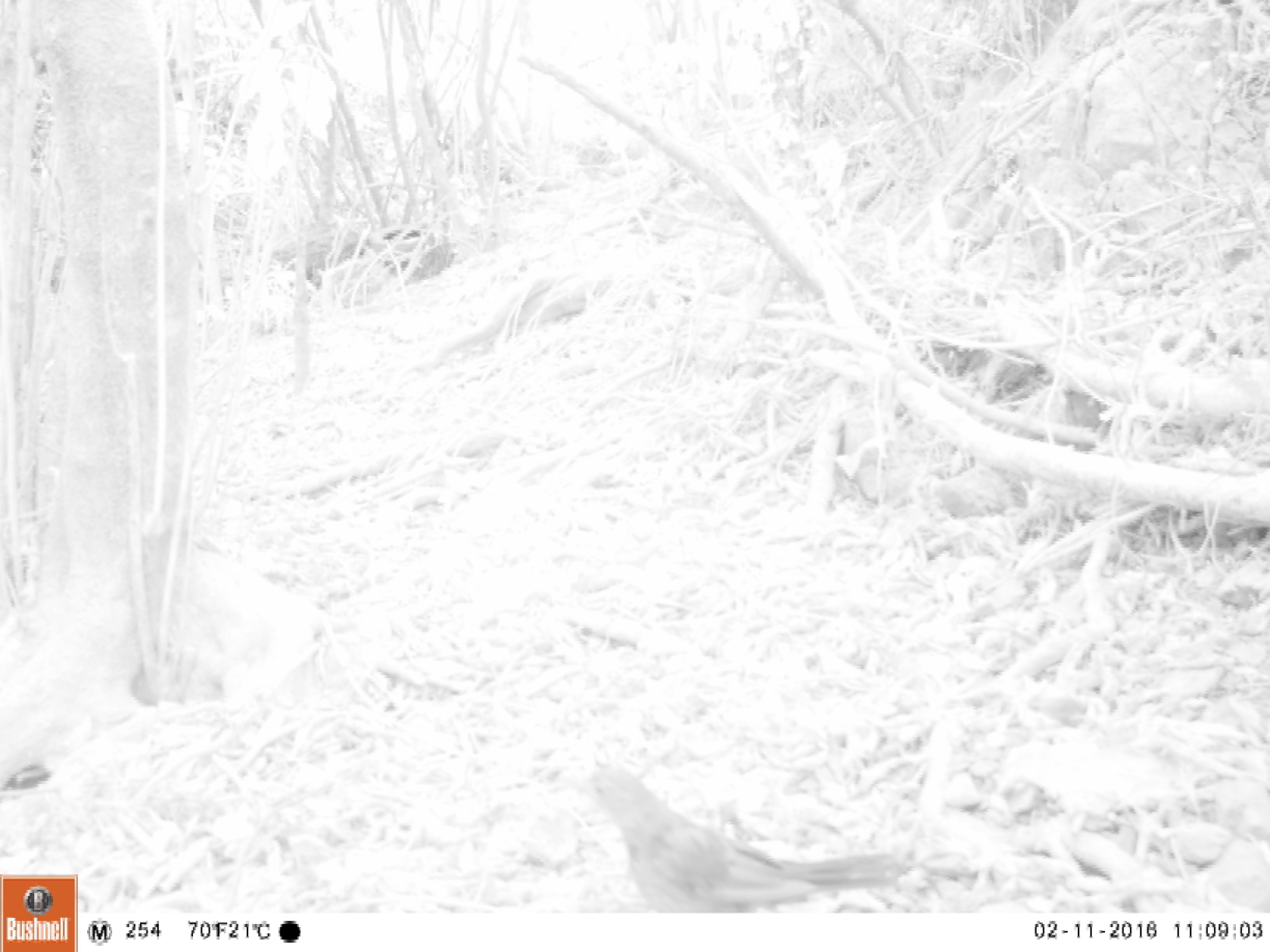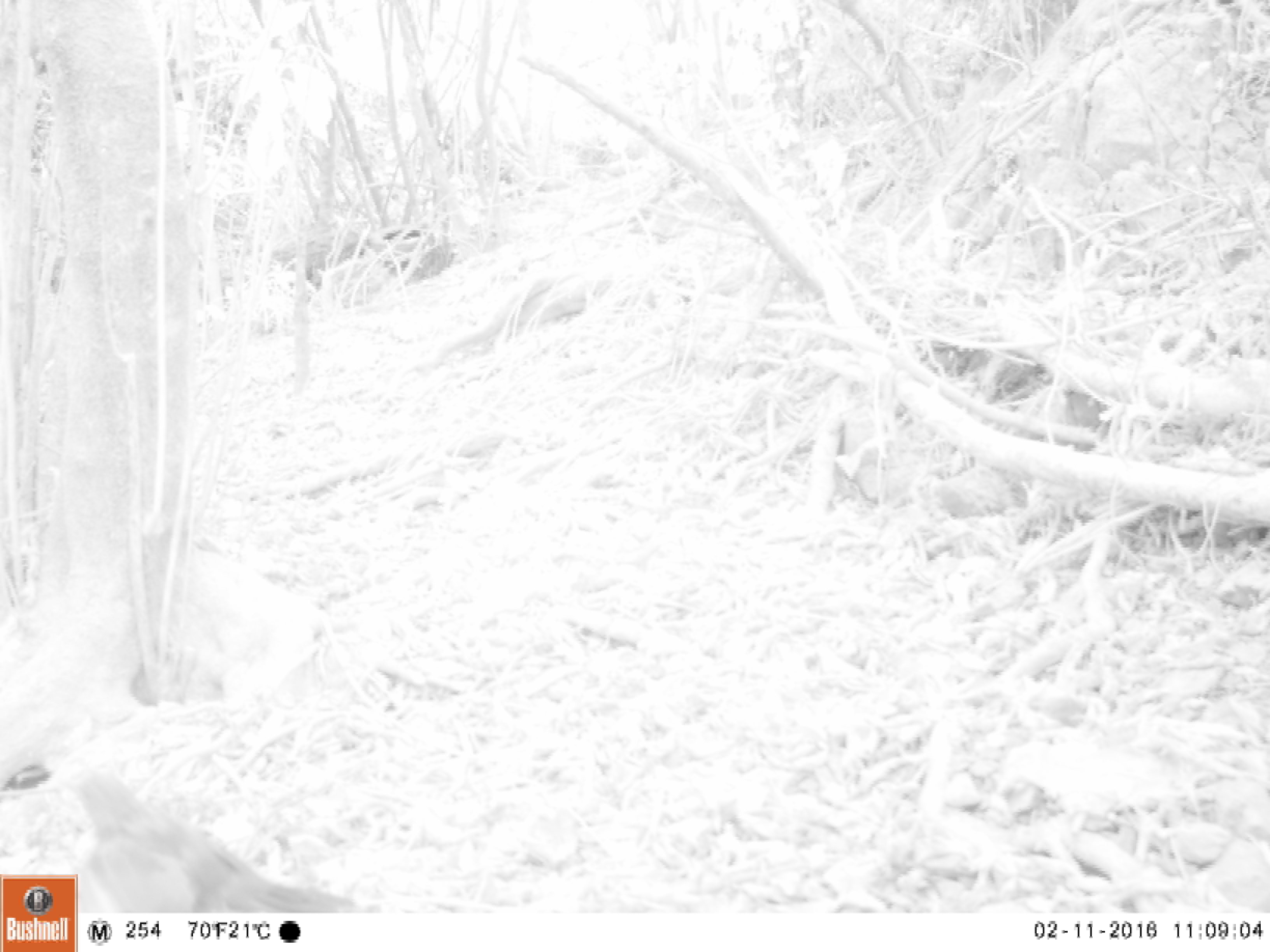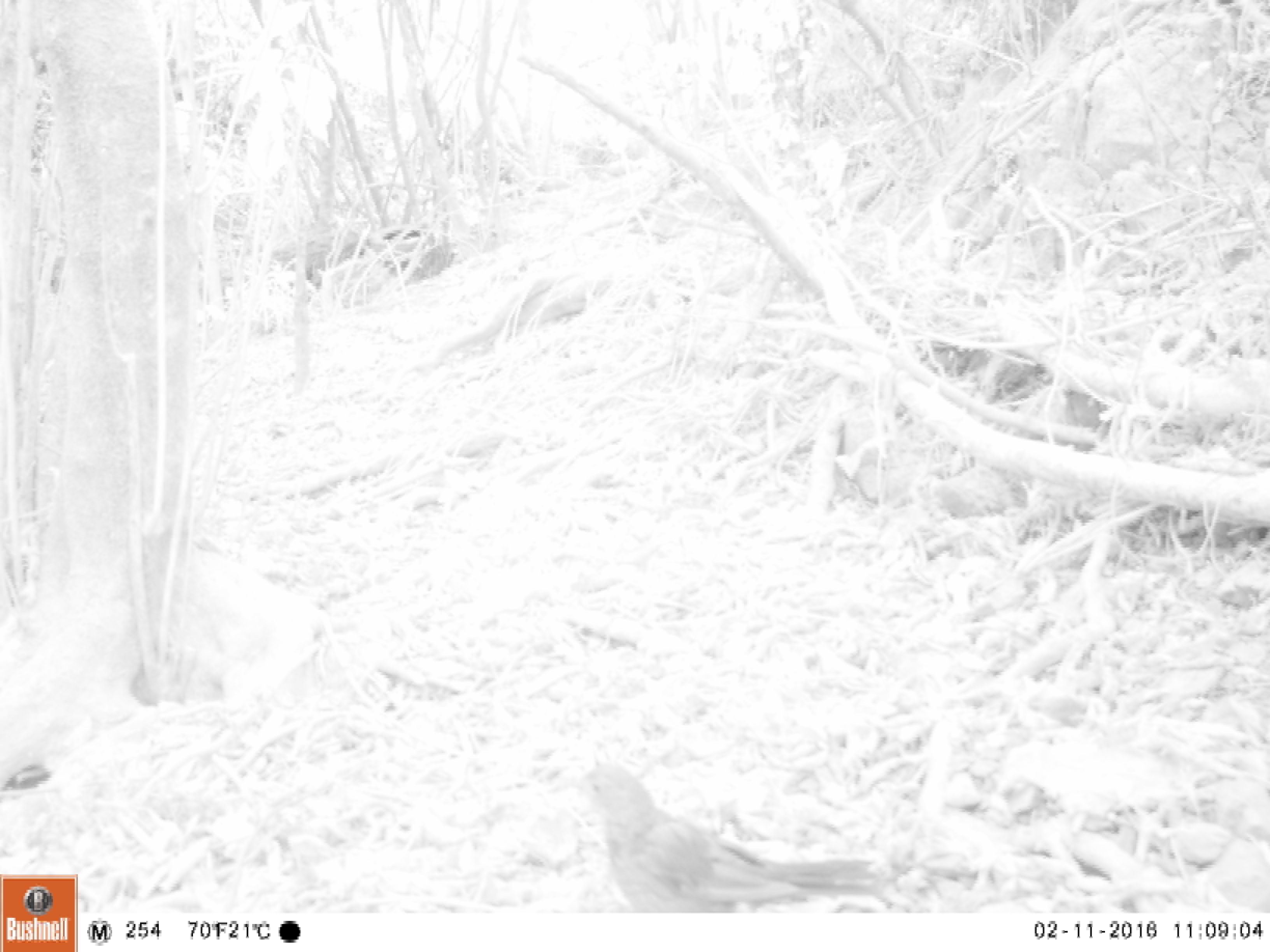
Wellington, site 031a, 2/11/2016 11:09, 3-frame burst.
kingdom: Animalia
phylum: Chordata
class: Aves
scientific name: Aves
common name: bird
Bird (Aves).